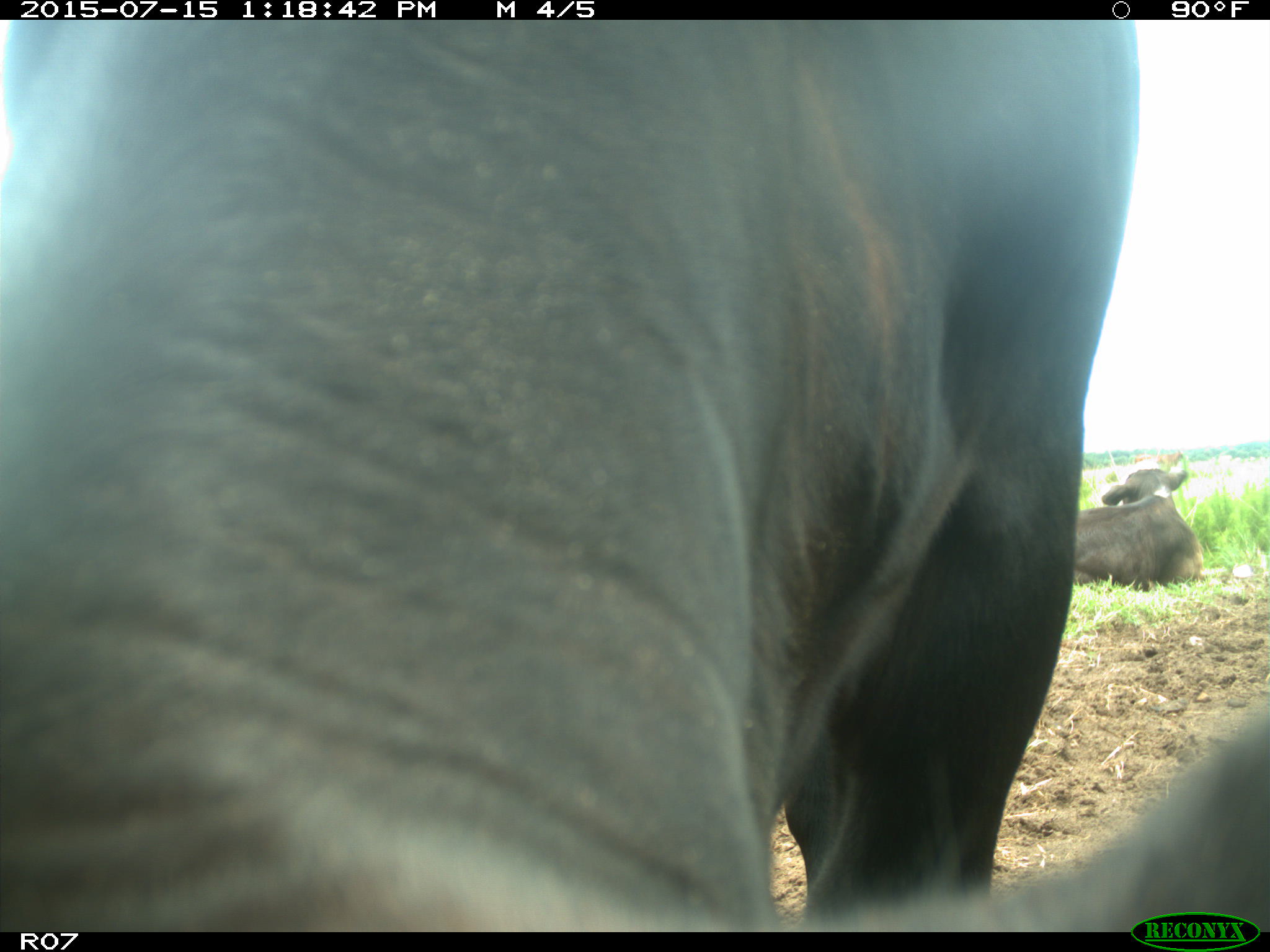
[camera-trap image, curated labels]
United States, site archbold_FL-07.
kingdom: Animalia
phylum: Chordata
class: Mammalia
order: Artiodactyla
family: Bovidae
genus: Bos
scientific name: Bos taurus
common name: domestic cow